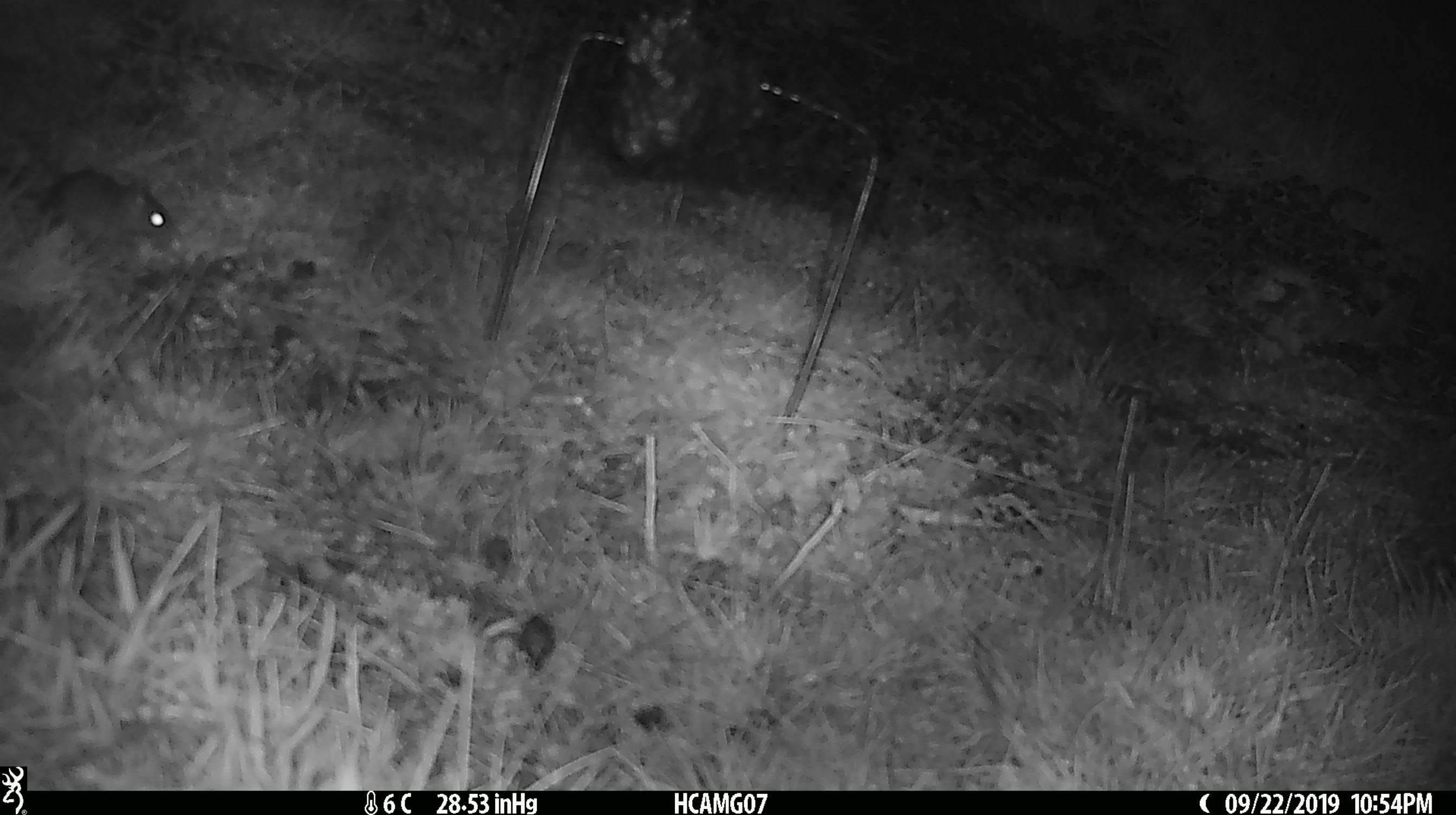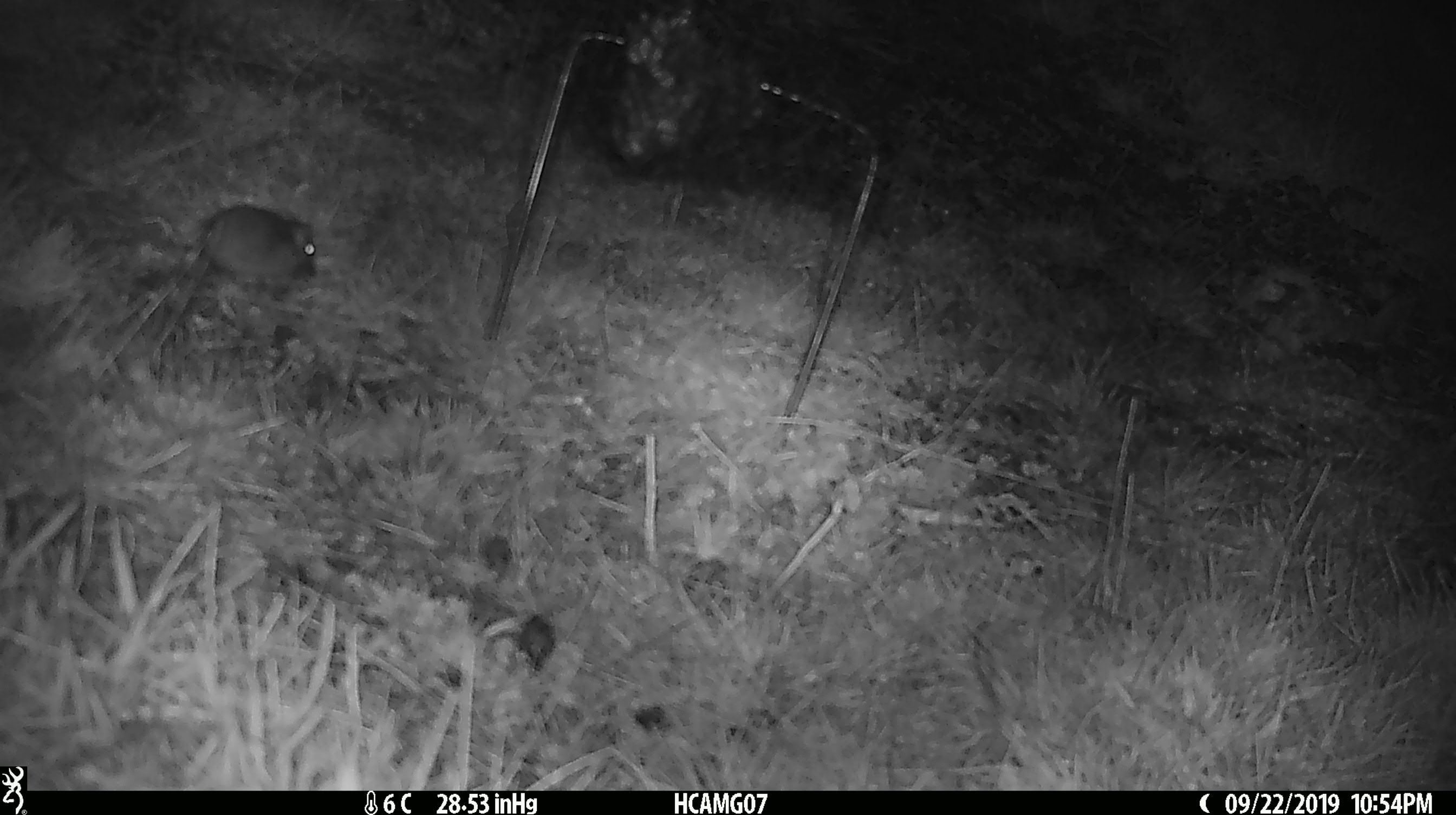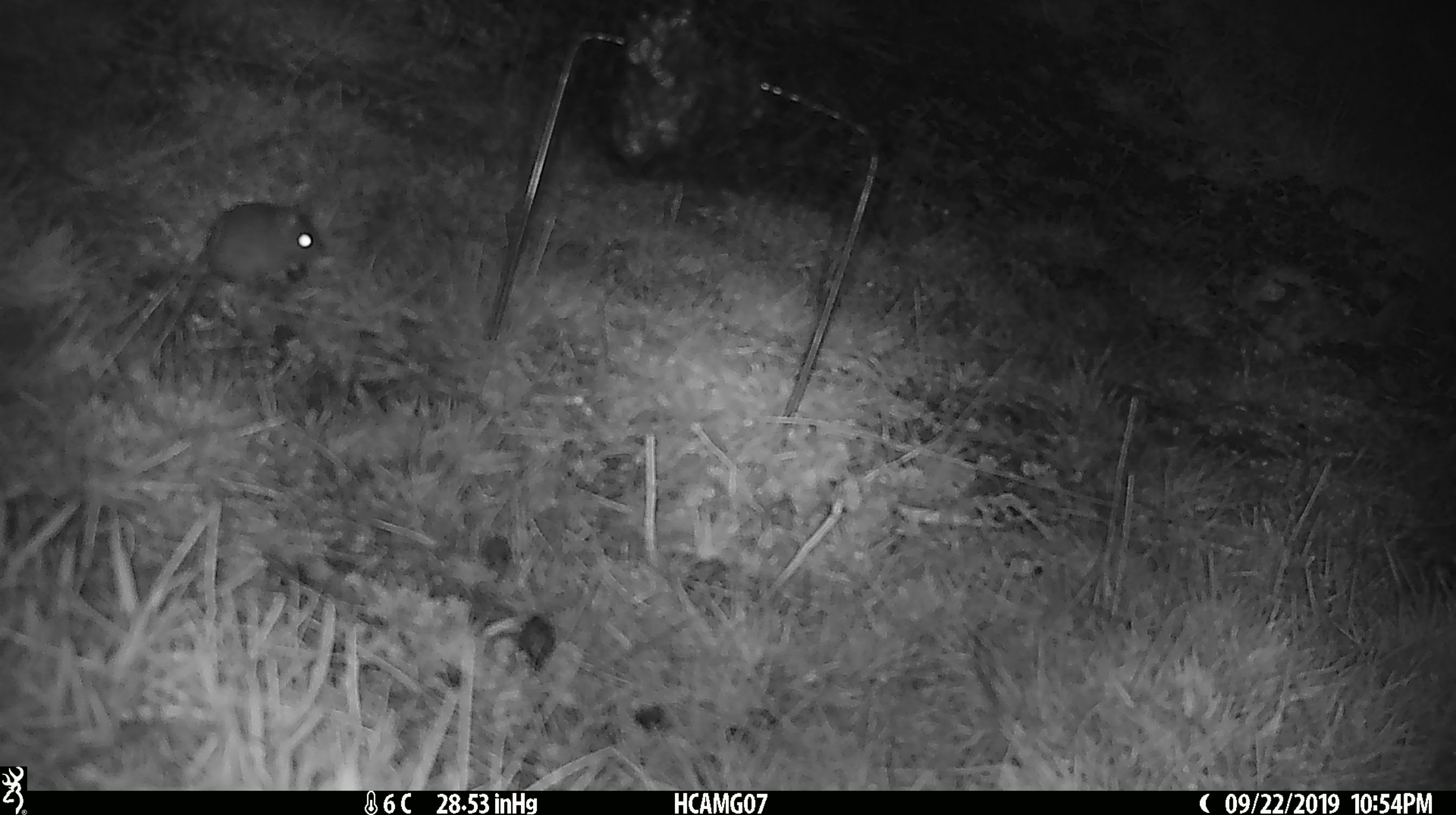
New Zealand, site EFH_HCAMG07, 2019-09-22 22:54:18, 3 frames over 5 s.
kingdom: Animalia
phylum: Chordata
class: Mammalia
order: Rodentia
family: Muridae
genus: Mus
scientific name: Mus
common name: mouse